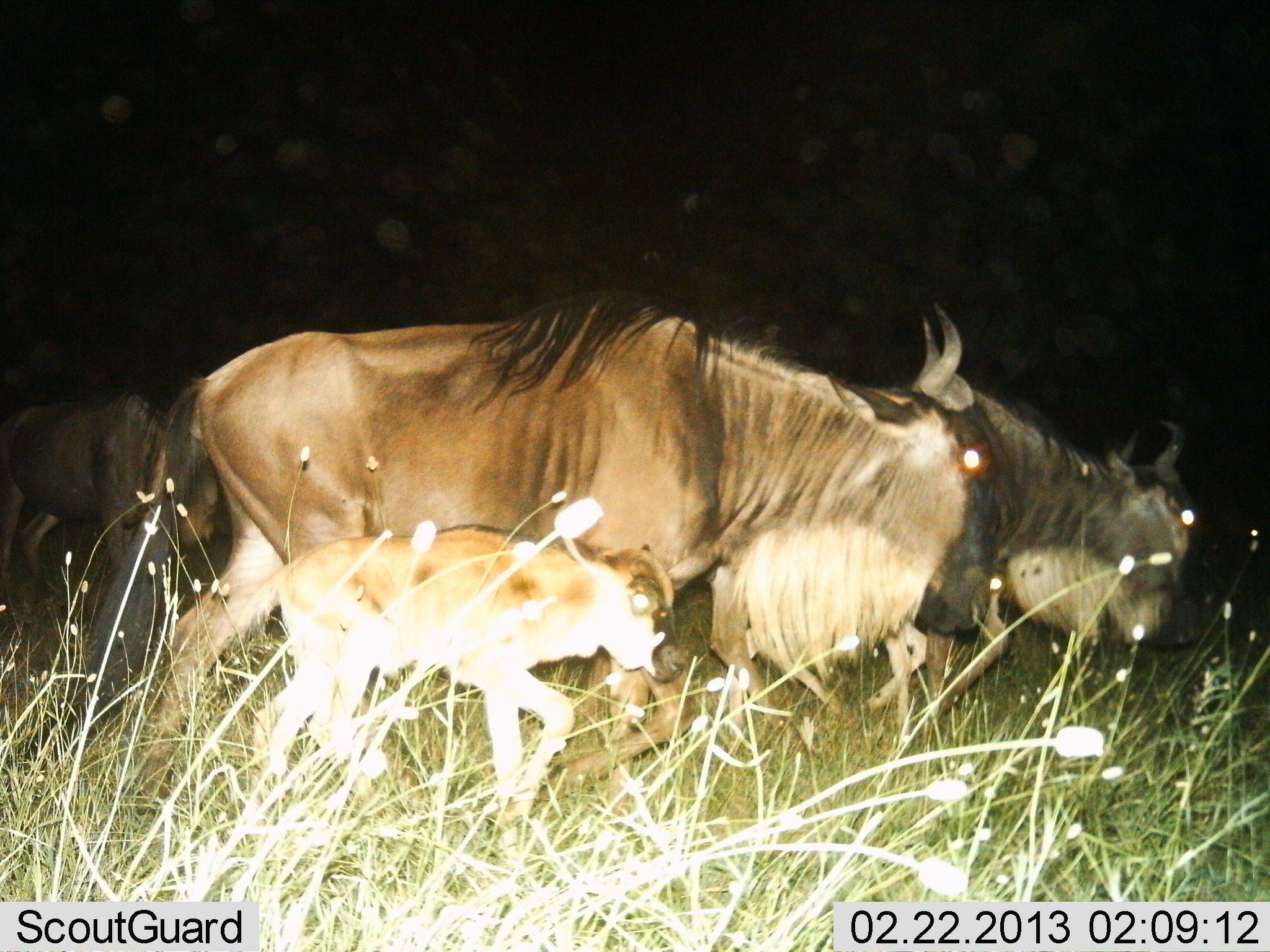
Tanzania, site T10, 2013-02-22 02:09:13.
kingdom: Animalia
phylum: Chordata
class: Mammalia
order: Artiodactyla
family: Bovidae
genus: Connochaetes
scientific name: Connochaetes taurinus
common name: blue wildebeest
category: wildebeest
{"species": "wildebeest (blue wildebeest) (Connochaetes taurinus)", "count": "4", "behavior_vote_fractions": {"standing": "7%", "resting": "0%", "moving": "96%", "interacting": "4%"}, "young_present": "82%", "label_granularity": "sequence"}